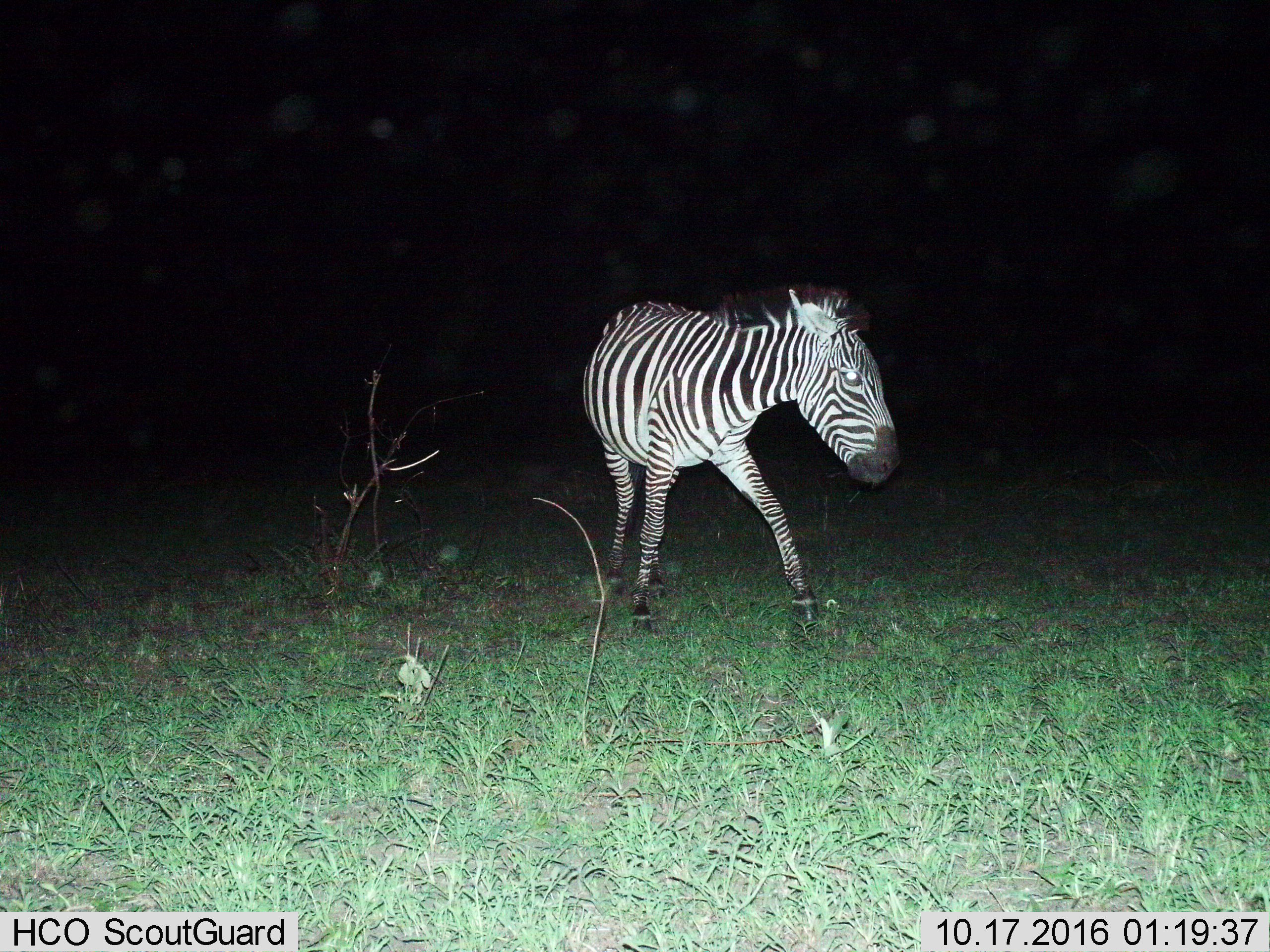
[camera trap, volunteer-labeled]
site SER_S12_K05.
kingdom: Animalia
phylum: Chordata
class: Mammalia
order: Perissodactyla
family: Equidae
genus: Equus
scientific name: Equus quagga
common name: plains zebra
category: zebraplains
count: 1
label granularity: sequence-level